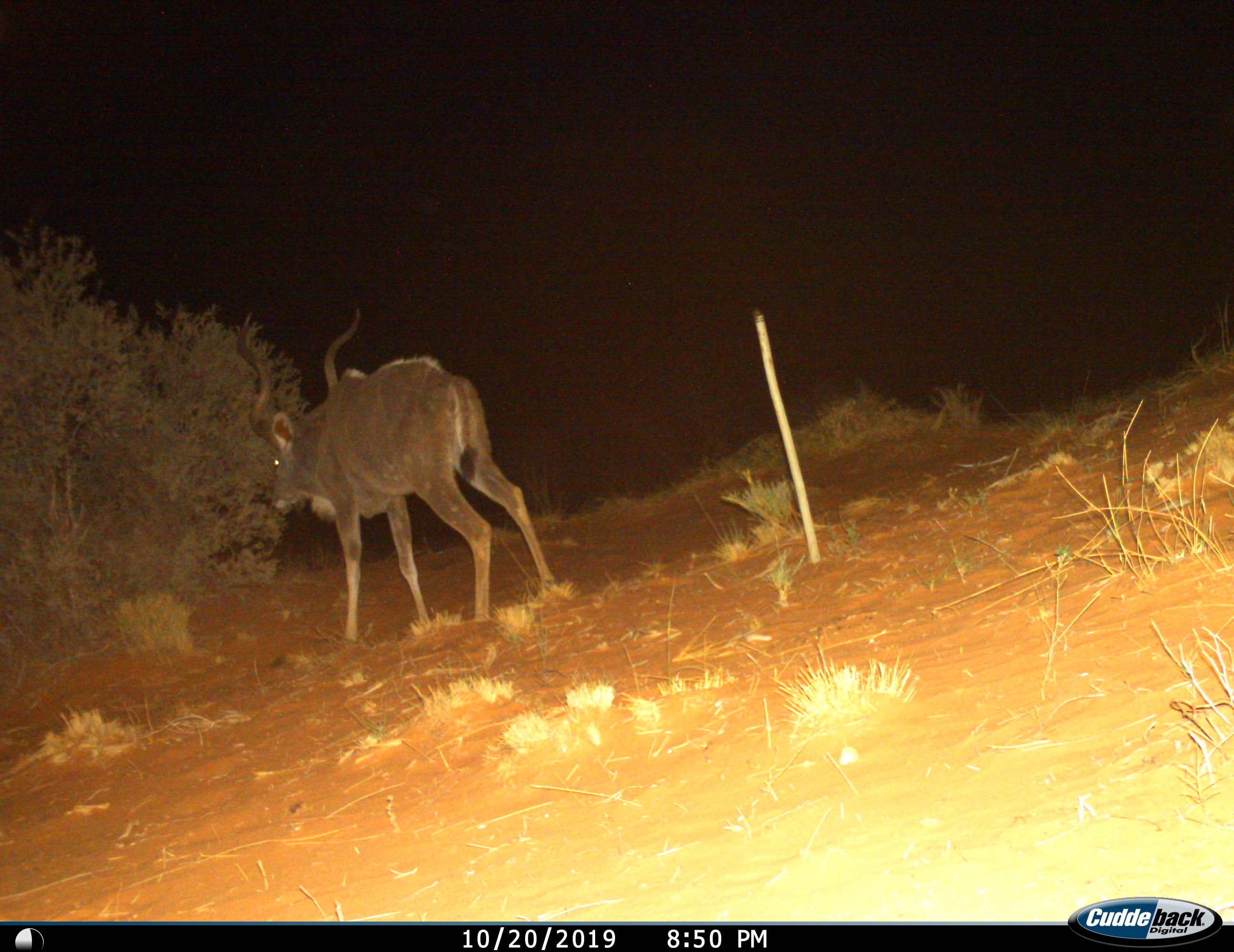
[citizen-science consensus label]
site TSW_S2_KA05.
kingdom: Animalia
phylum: Chordata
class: Mammalia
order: Artiodactyla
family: Bovidae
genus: Tragelaphus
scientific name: Tragelaphus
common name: kudu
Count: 1.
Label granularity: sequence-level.